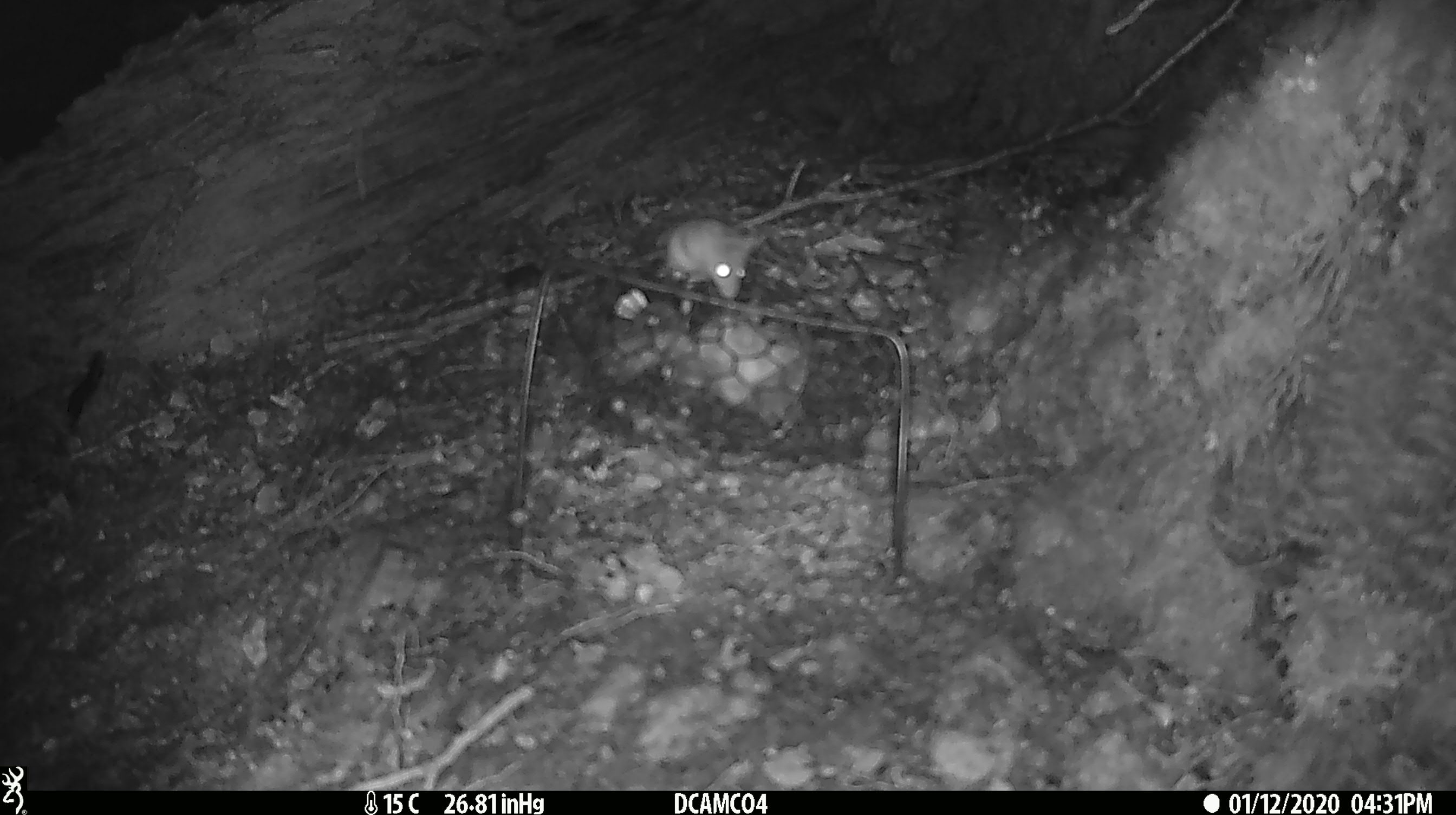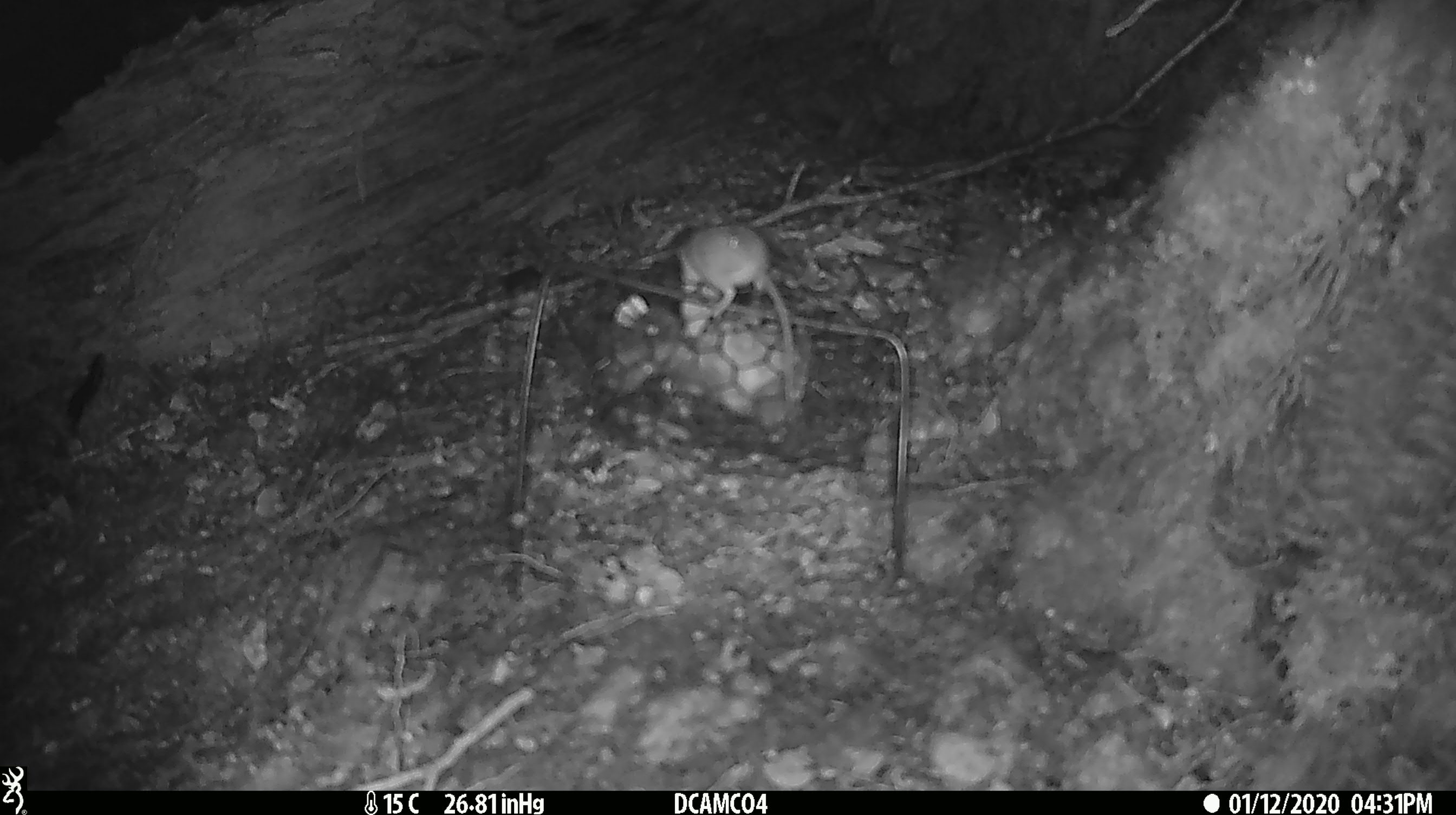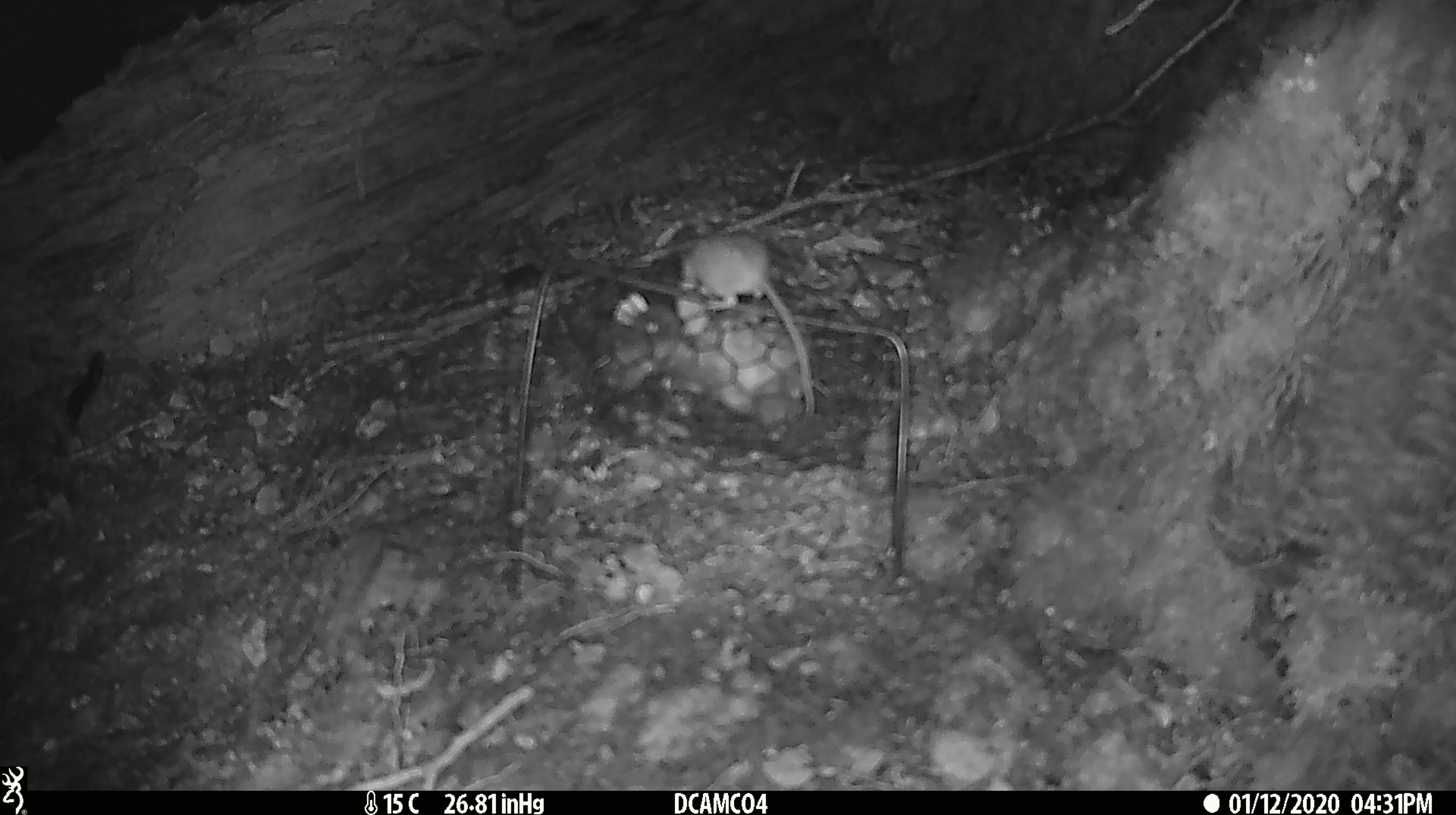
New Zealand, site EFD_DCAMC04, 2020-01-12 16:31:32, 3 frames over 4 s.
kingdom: Animalia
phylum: Chordata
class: Mammalia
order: Rodentia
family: Muridae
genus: Mus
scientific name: Mus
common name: mouse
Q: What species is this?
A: Mouse (Mus).